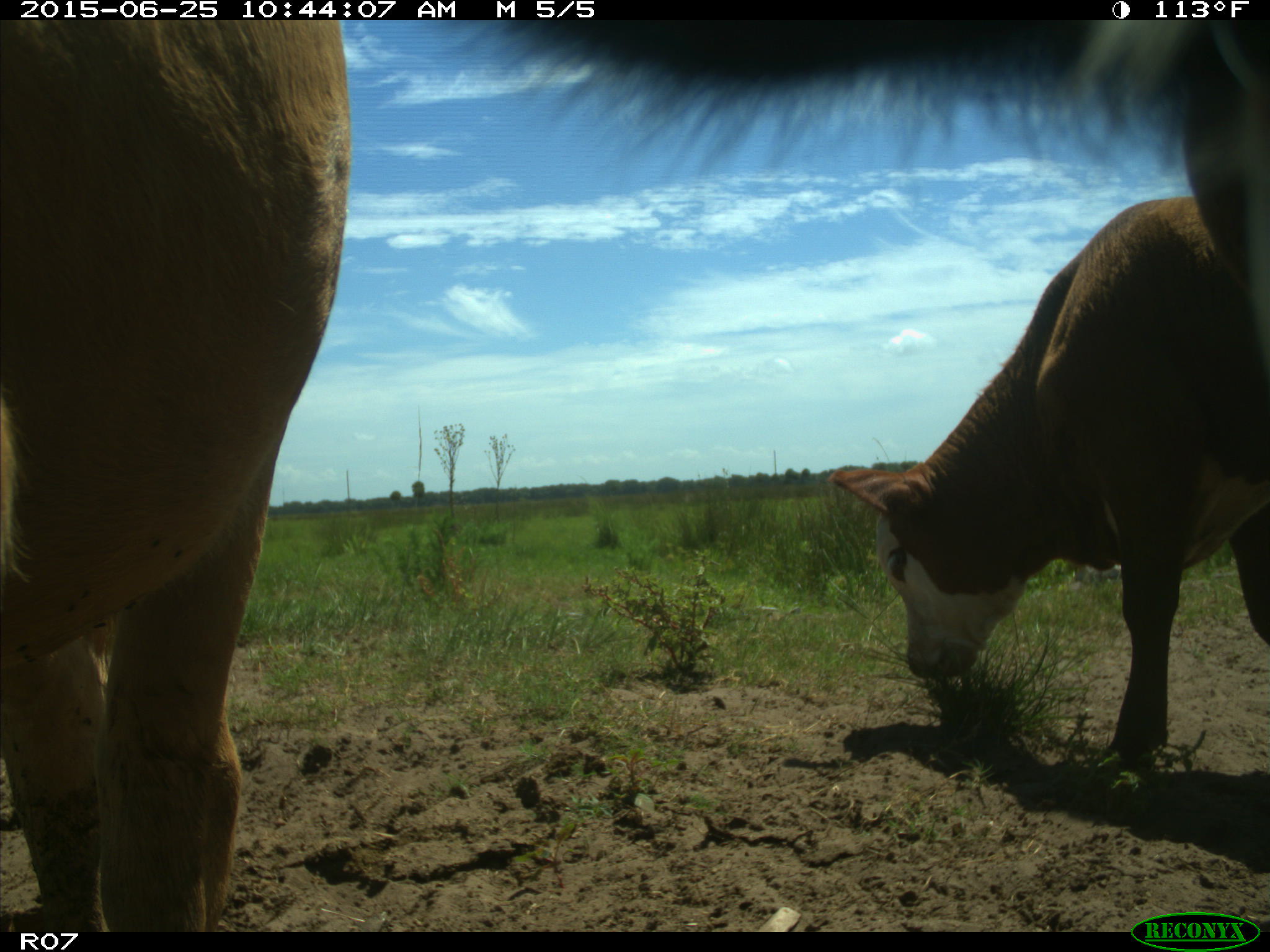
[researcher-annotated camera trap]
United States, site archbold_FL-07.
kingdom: Animalia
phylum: Chordata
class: Mammalia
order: Artiodactyla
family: Bovidae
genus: Bos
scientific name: Bos taurus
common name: domestic cow